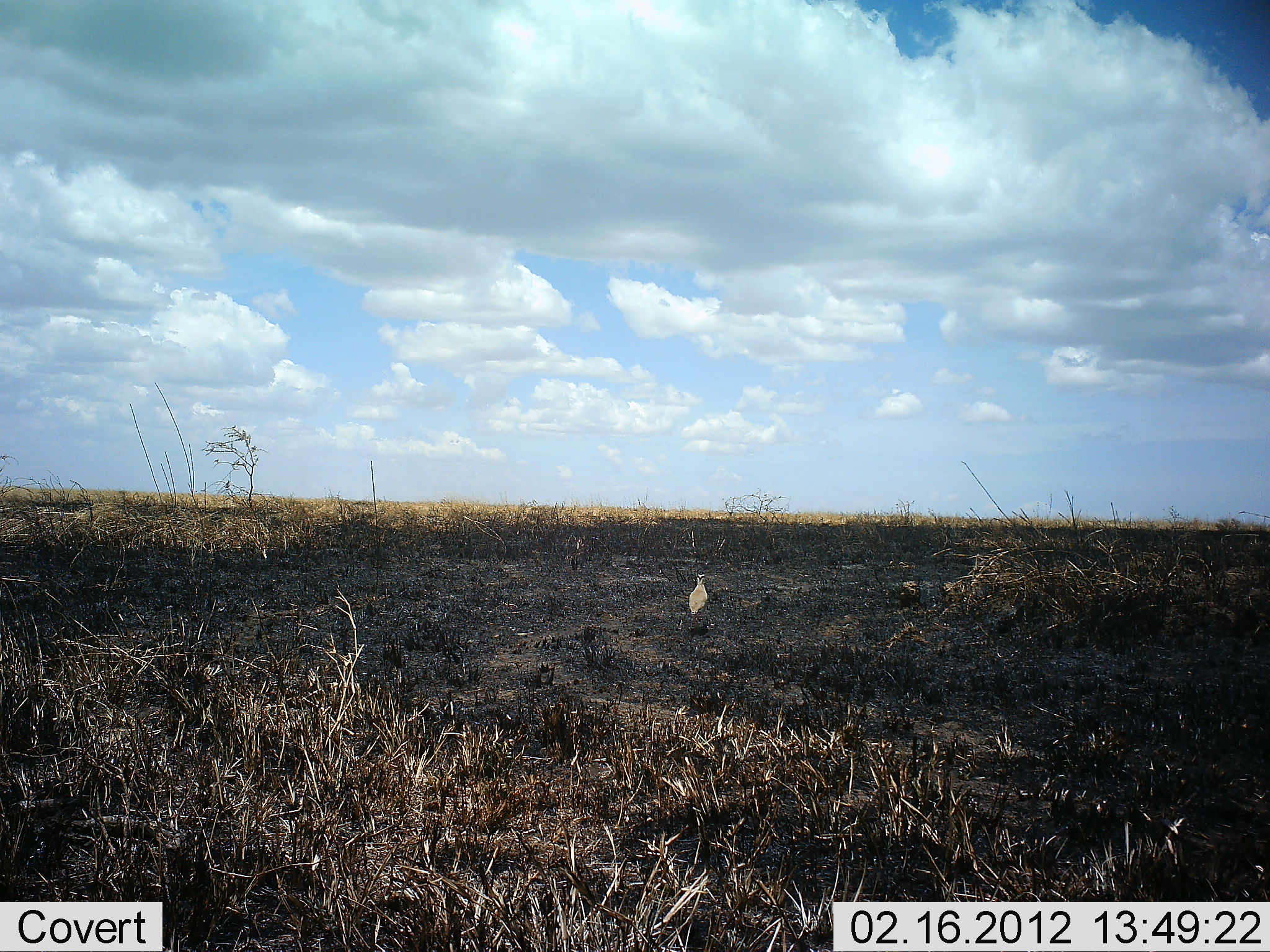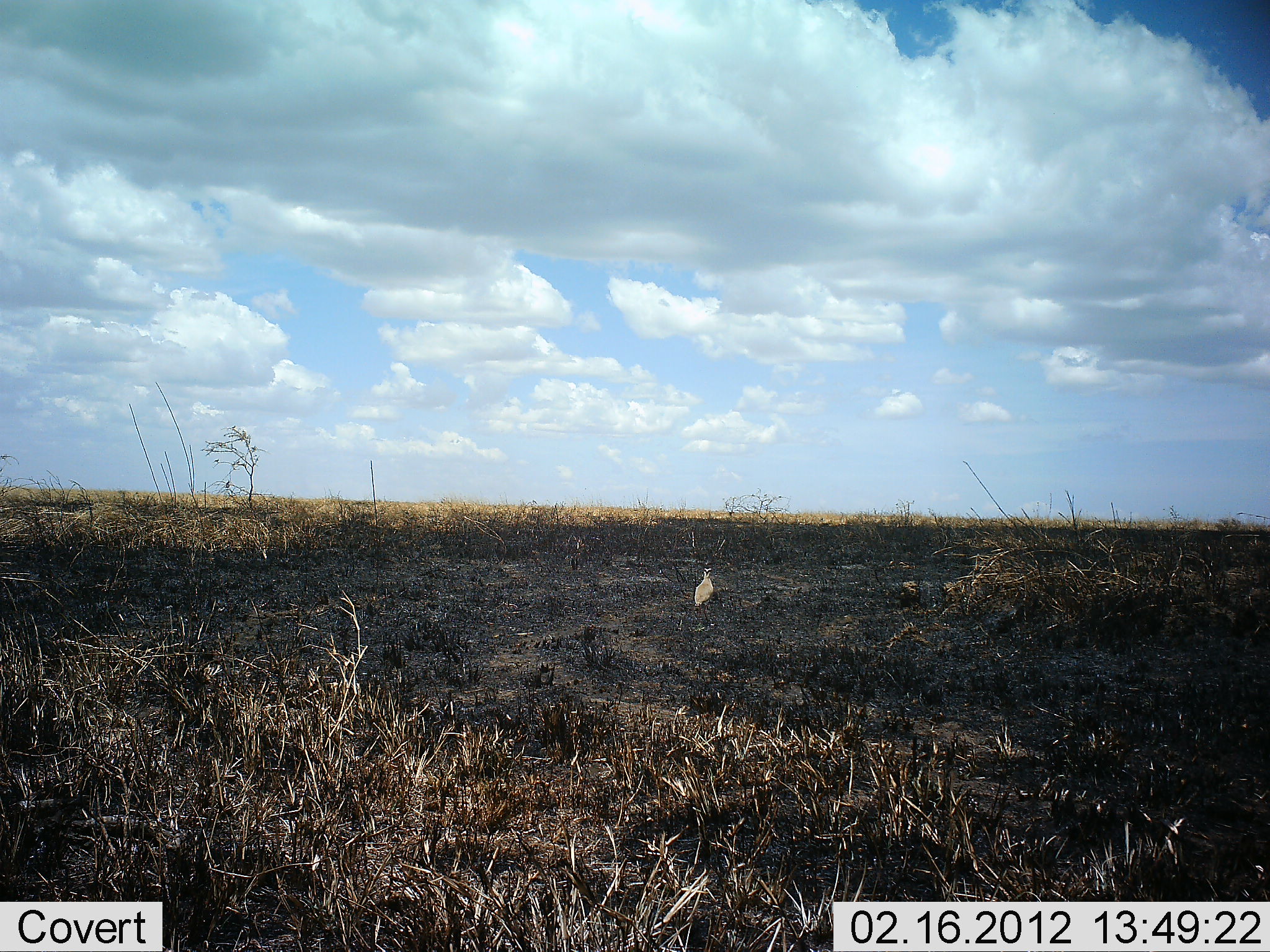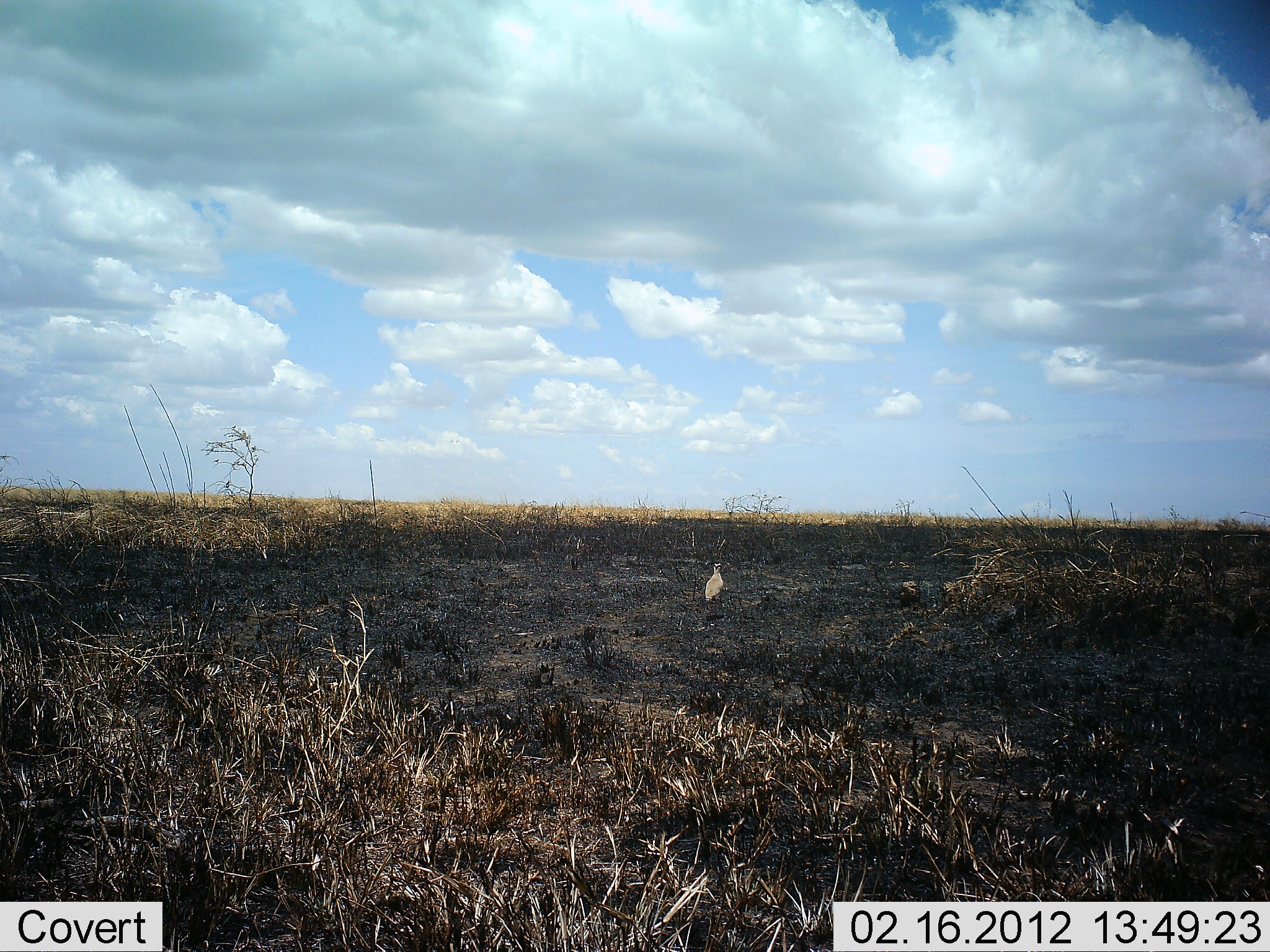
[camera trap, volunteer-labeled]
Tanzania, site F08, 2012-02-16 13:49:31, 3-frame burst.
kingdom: Animalia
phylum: Chordata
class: Aves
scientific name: Aves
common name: bird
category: otherbird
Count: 1.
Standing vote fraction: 7%.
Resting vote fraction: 0%.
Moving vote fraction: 93%.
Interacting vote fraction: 0%.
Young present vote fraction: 0%.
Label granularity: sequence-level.